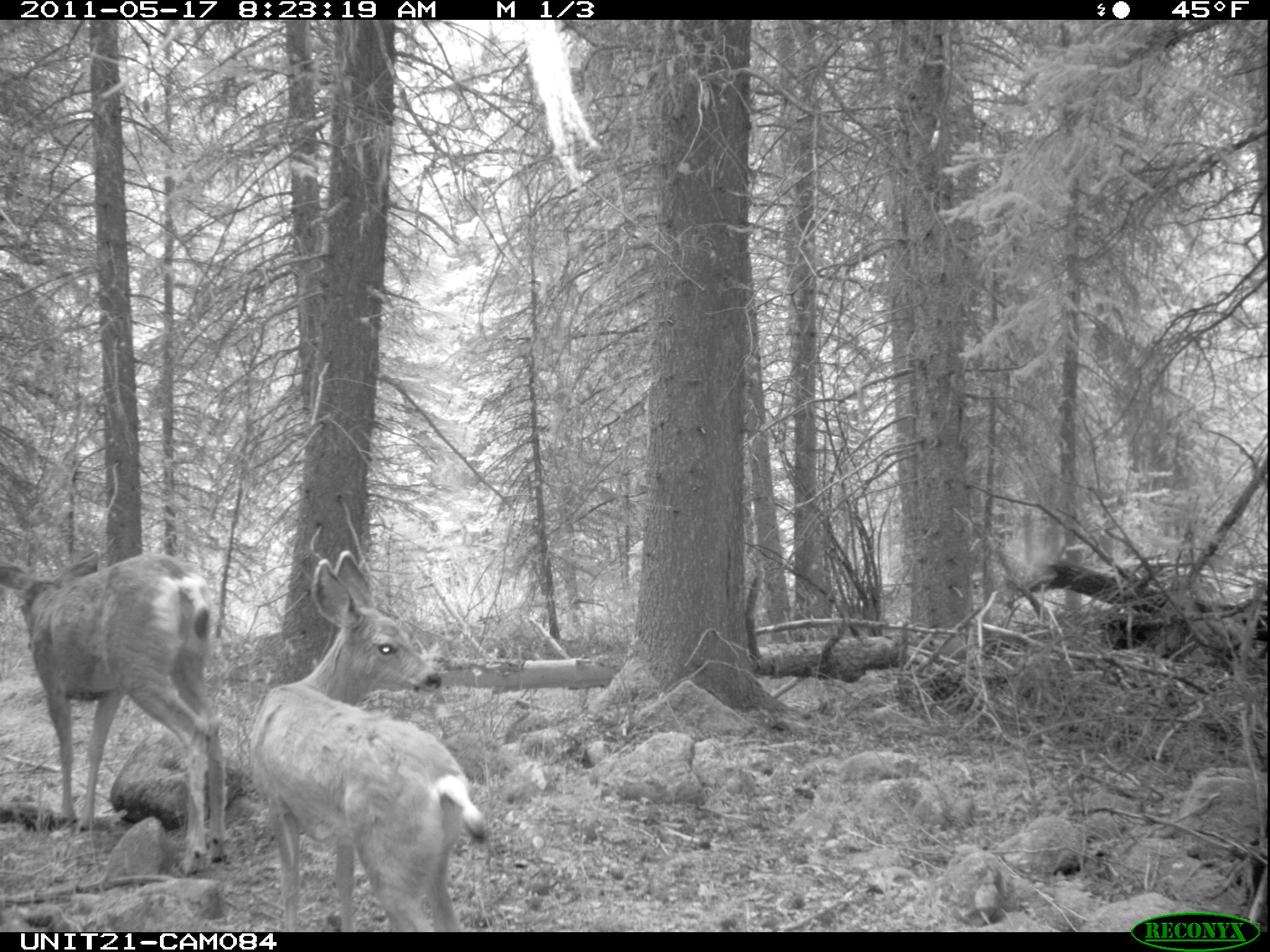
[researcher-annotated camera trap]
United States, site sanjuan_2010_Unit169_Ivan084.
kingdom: Animalia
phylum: Chordata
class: Mammalia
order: Artiodactyla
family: Cervidae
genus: Odocoileus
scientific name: Odocoileus hemionus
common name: mule deer